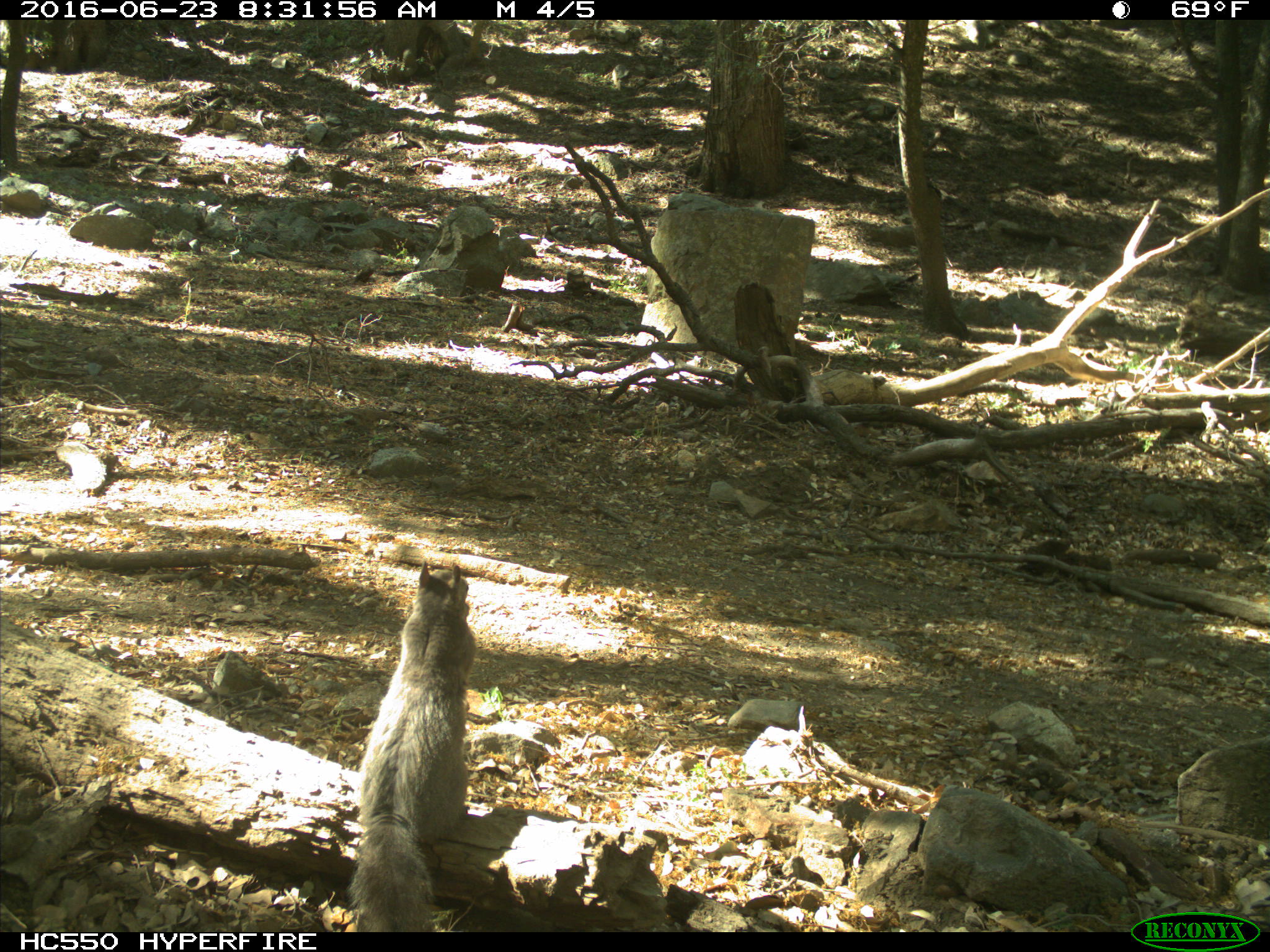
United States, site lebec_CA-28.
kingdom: Animalia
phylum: Chordata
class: Mammalia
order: Rodentia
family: Sciuridae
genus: Sciurus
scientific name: Sciurus carolinensis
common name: eastern gray squirrel